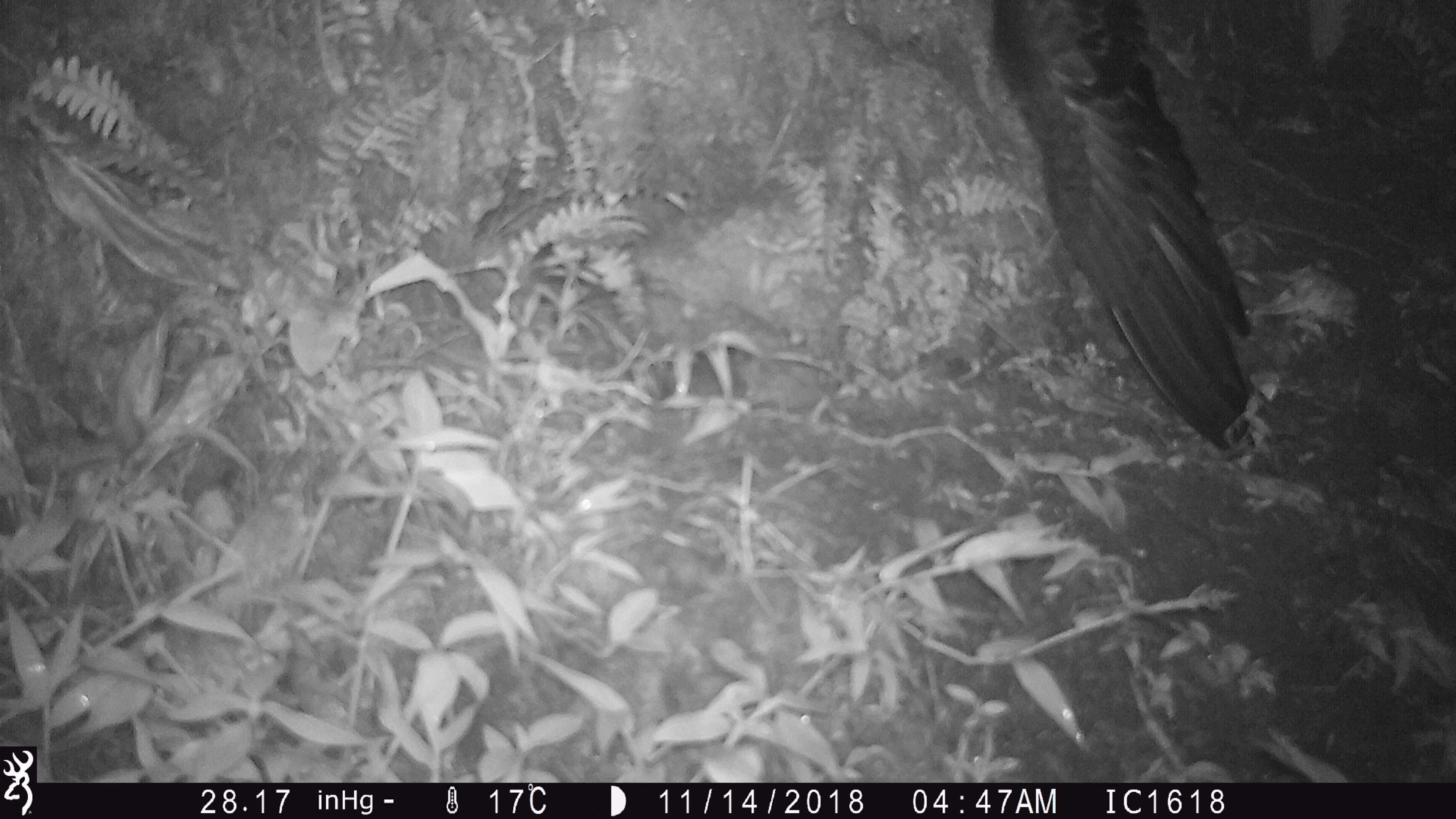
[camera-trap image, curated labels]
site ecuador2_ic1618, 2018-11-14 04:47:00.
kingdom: Animalia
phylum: Chordata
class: Aves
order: Procellariiformes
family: Procellariidae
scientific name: Procellariidae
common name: petrel chick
Petrel chick (Procellariidae).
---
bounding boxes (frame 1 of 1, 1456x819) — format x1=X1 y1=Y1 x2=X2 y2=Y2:
petrel chick: x1=984 y1=0 x2=1266 y2=458